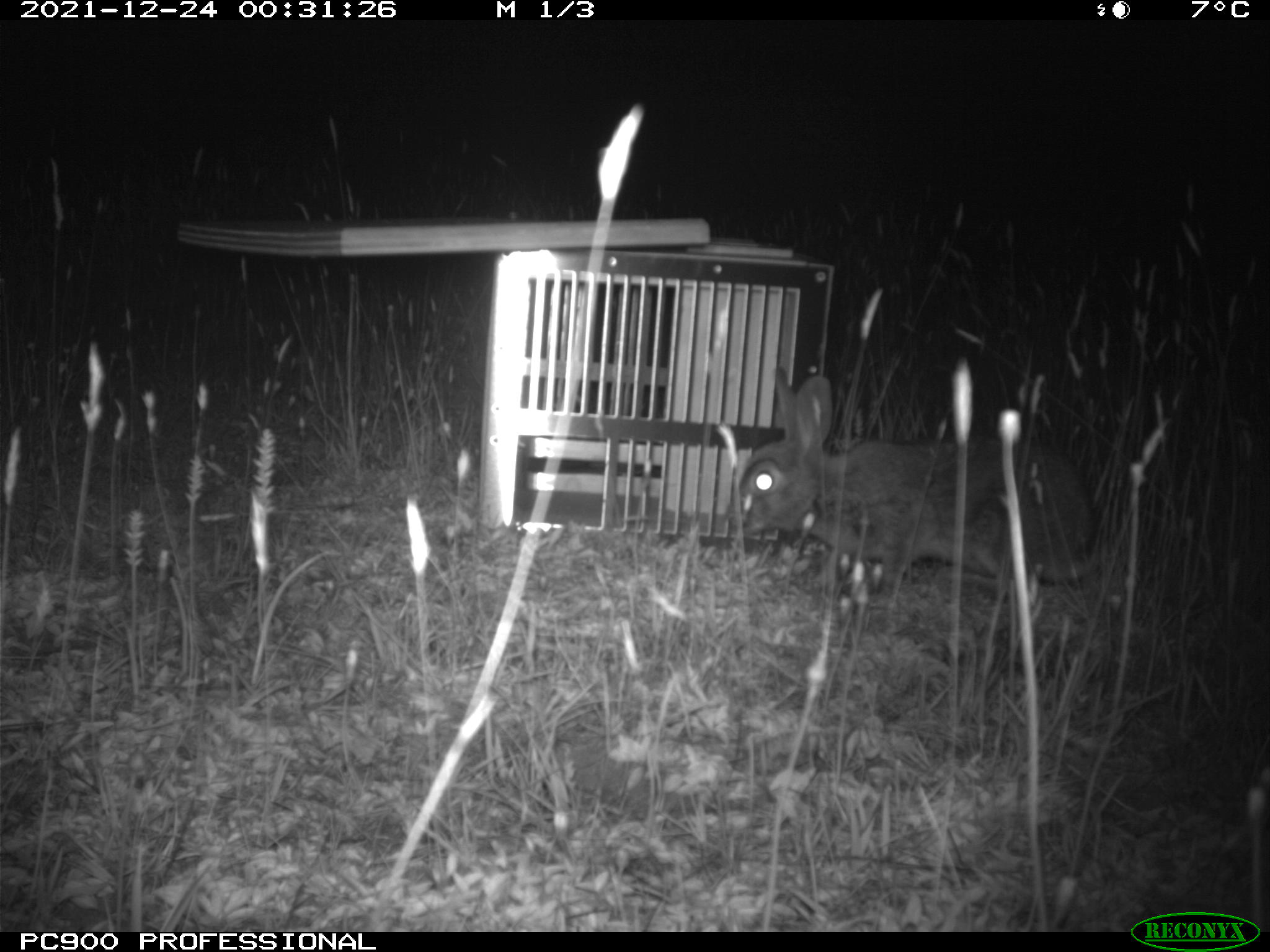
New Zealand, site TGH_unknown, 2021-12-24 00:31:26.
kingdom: Animalia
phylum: Chordata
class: Mammalia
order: Lagomorpha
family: Leporidae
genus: Oryctolagus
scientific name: Oryctolagus cuniculus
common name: european rabbit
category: rabbit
Rabbit (european rabbit) (Oryctolagus cuniculus).